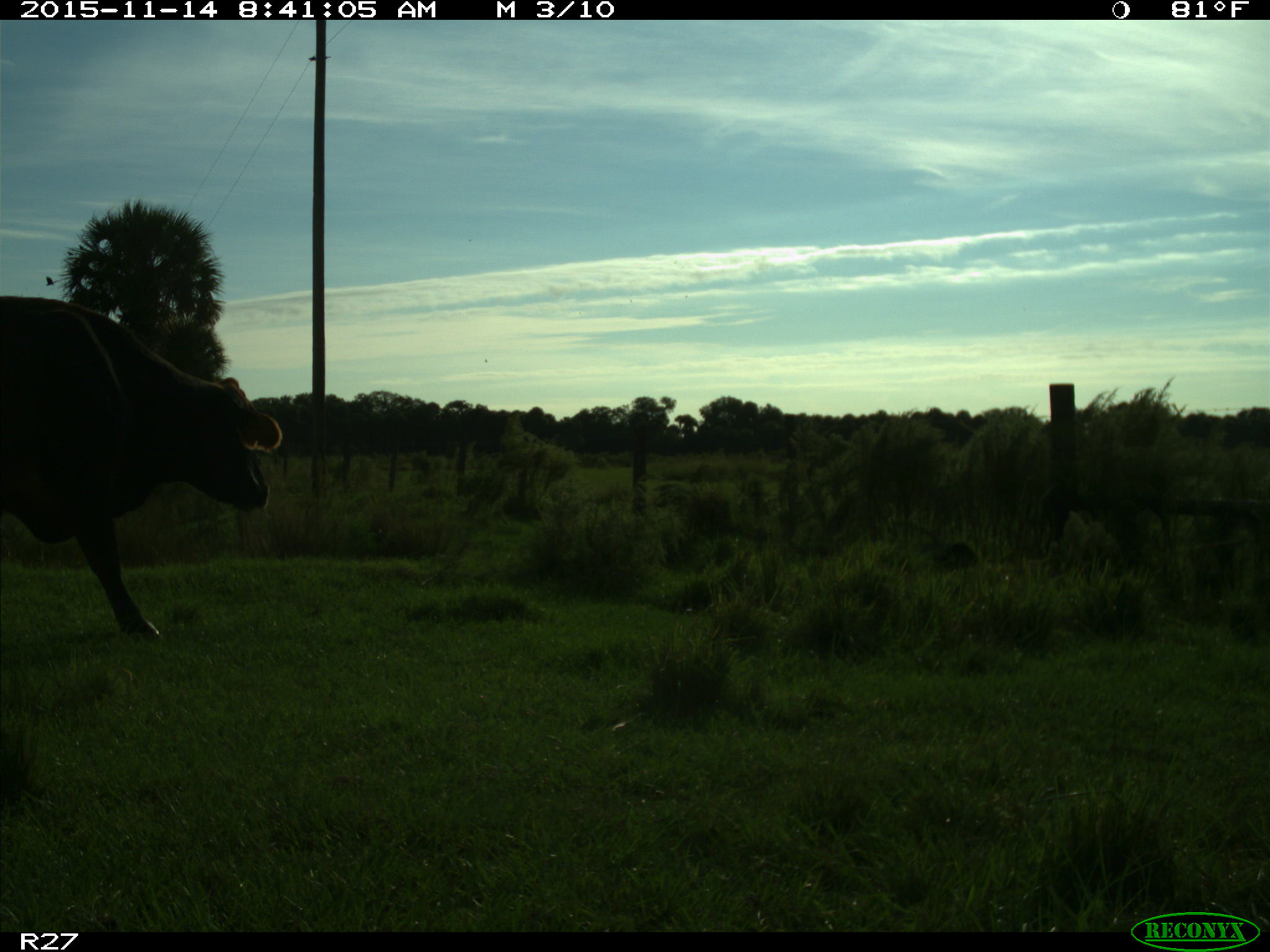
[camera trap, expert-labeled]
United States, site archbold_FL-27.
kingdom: Animalia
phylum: Chordata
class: Mammalia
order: Artiodactyla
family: Bovidae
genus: Bos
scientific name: Bos taurus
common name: domestic cow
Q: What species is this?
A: Bos taurus (domestic cow).